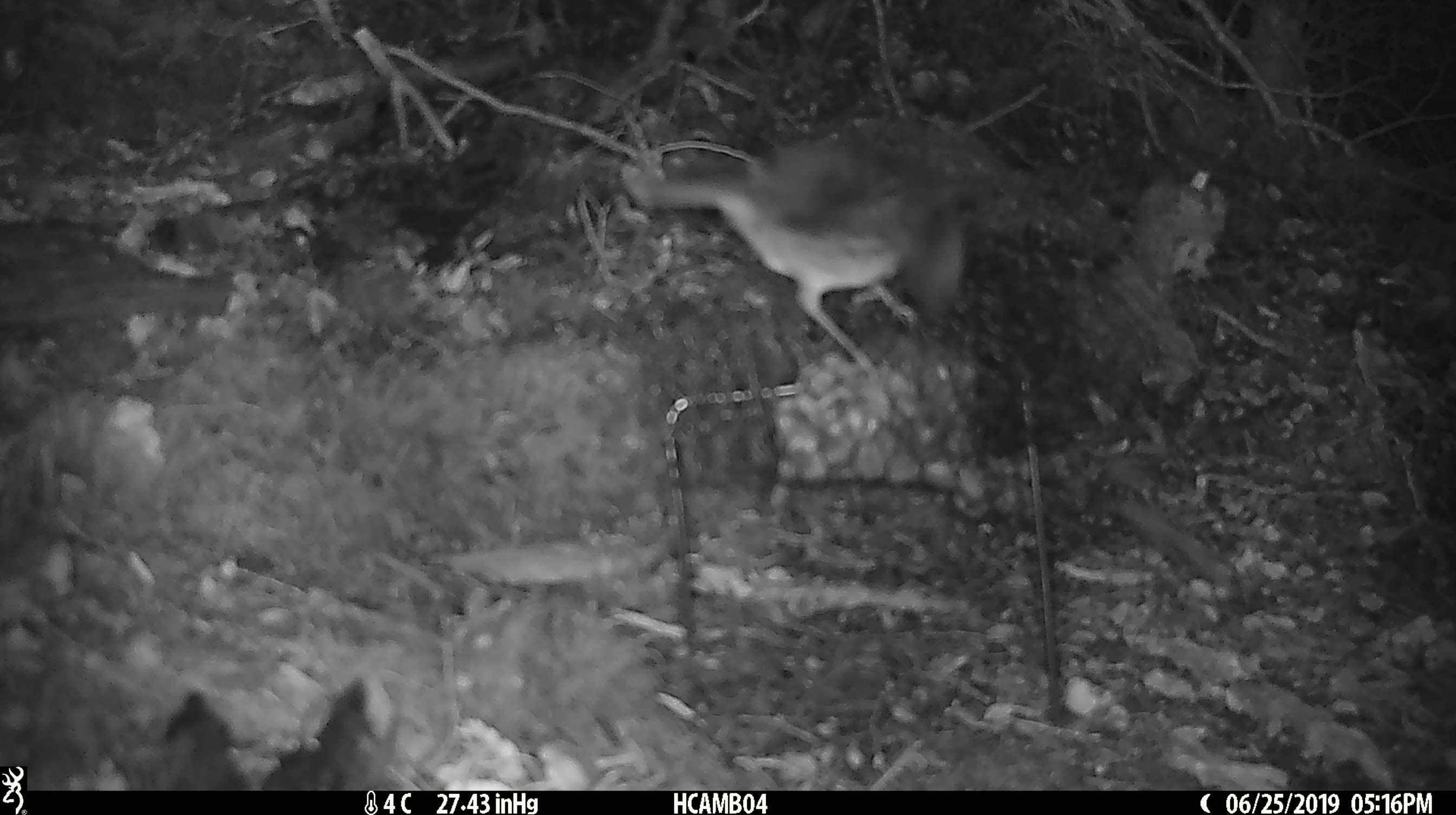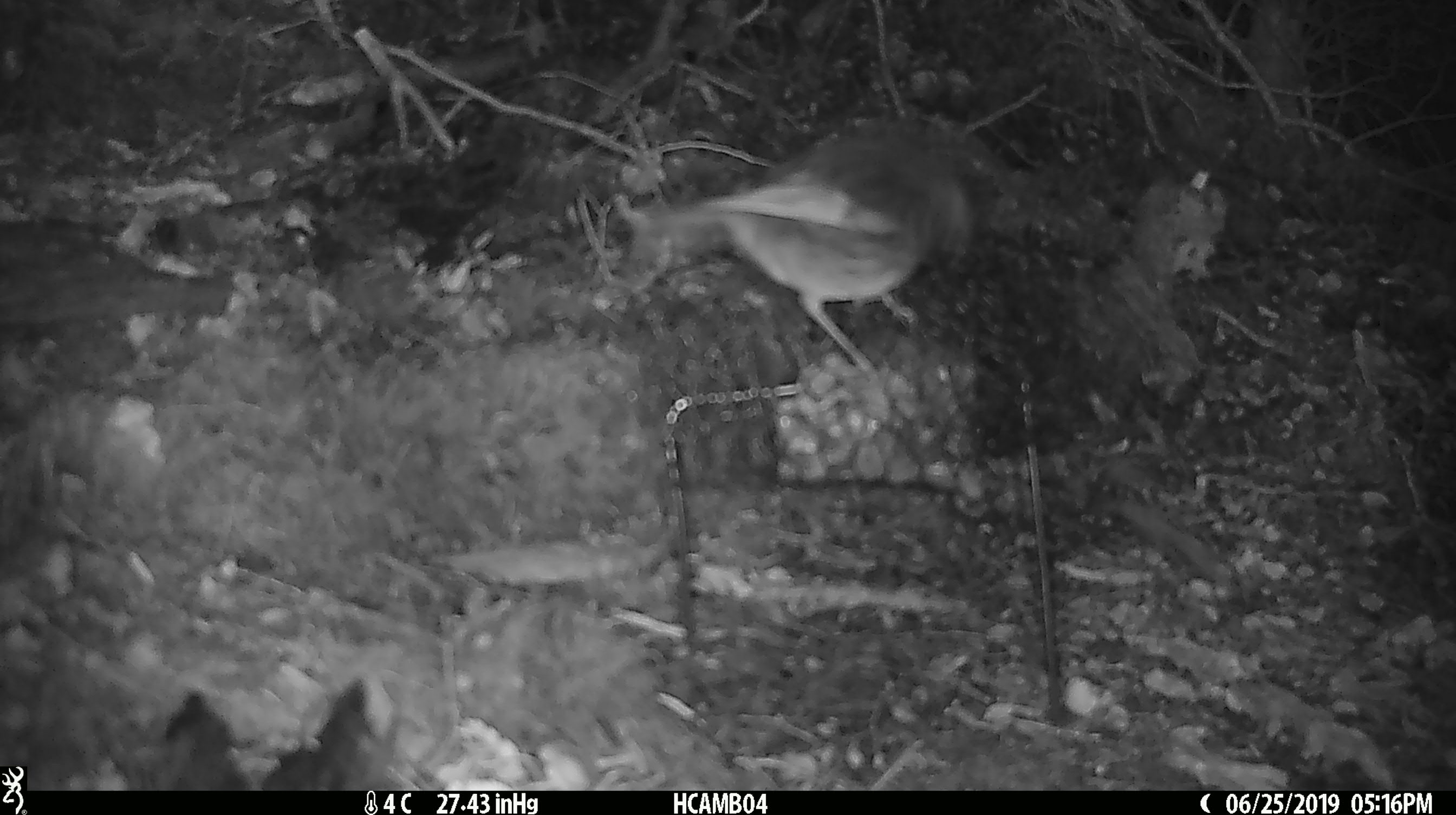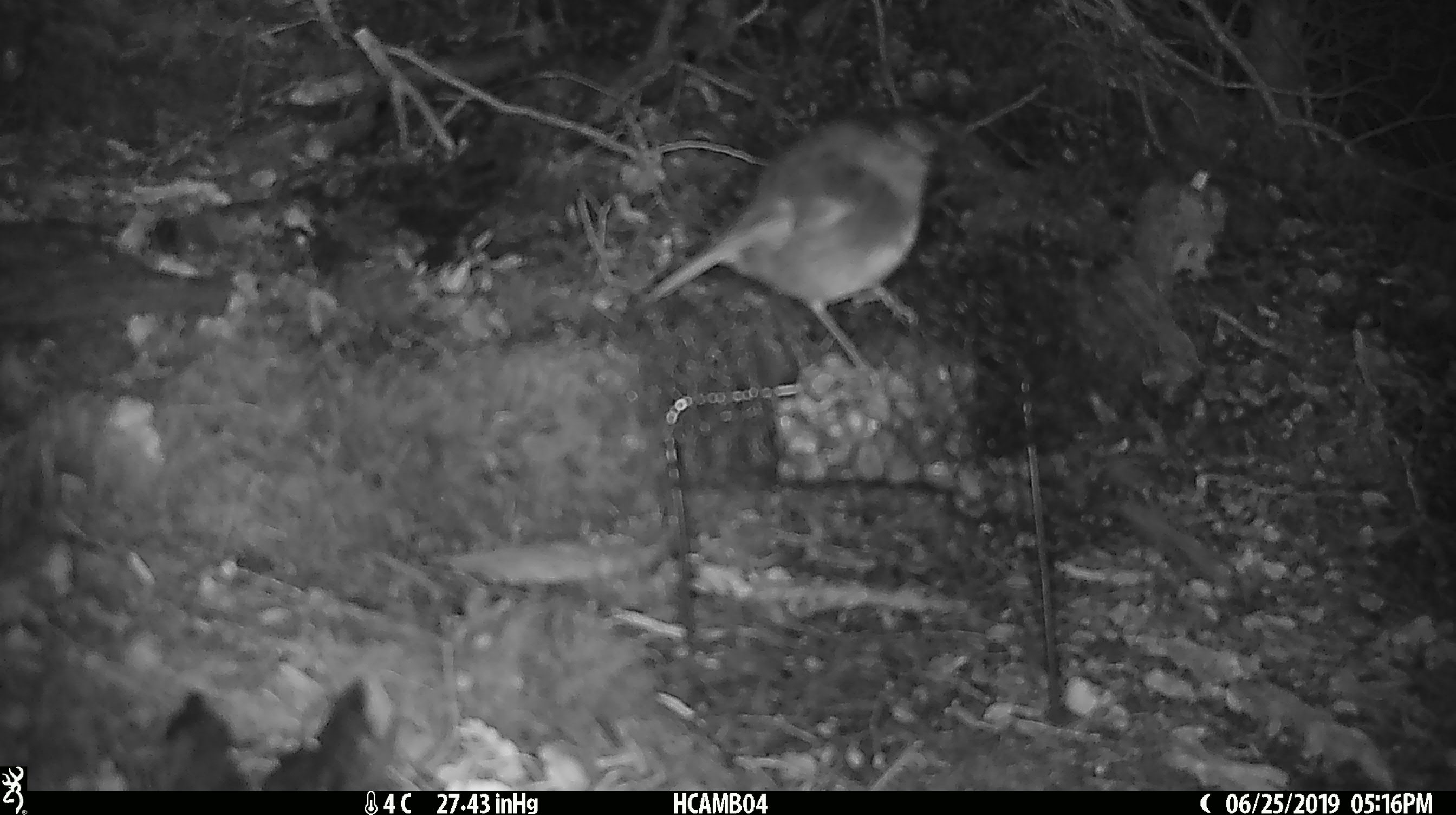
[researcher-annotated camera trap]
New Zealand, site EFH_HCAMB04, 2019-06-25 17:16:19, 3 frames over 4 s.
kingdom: Animalia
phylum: Chordata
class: Aves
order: Passeriformes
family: Petroicidae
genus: Petroica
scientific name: Petroica australis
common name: new zealand robin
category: robin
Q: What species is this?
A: Robin (new zealand robin) (Petroica australis).